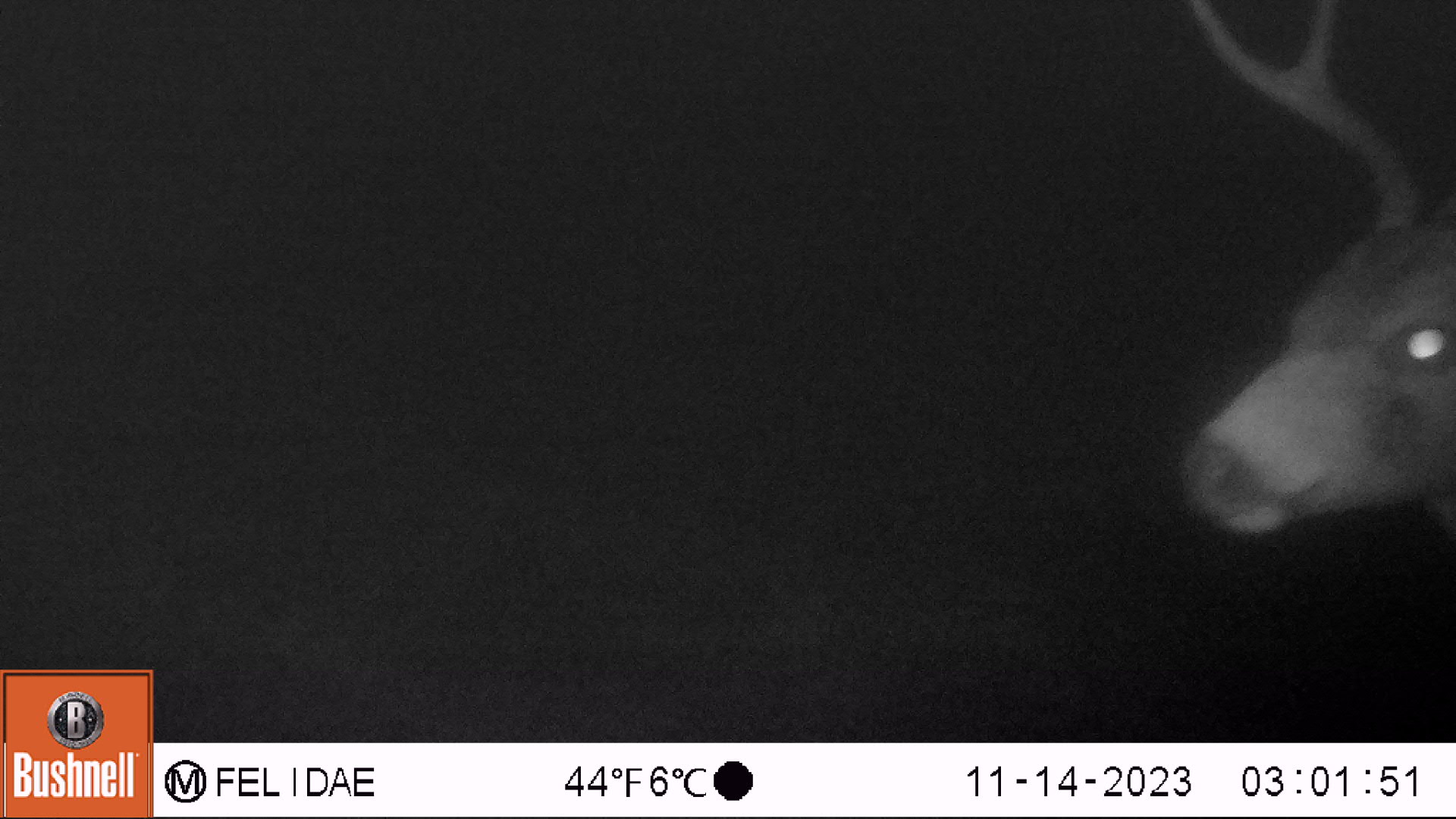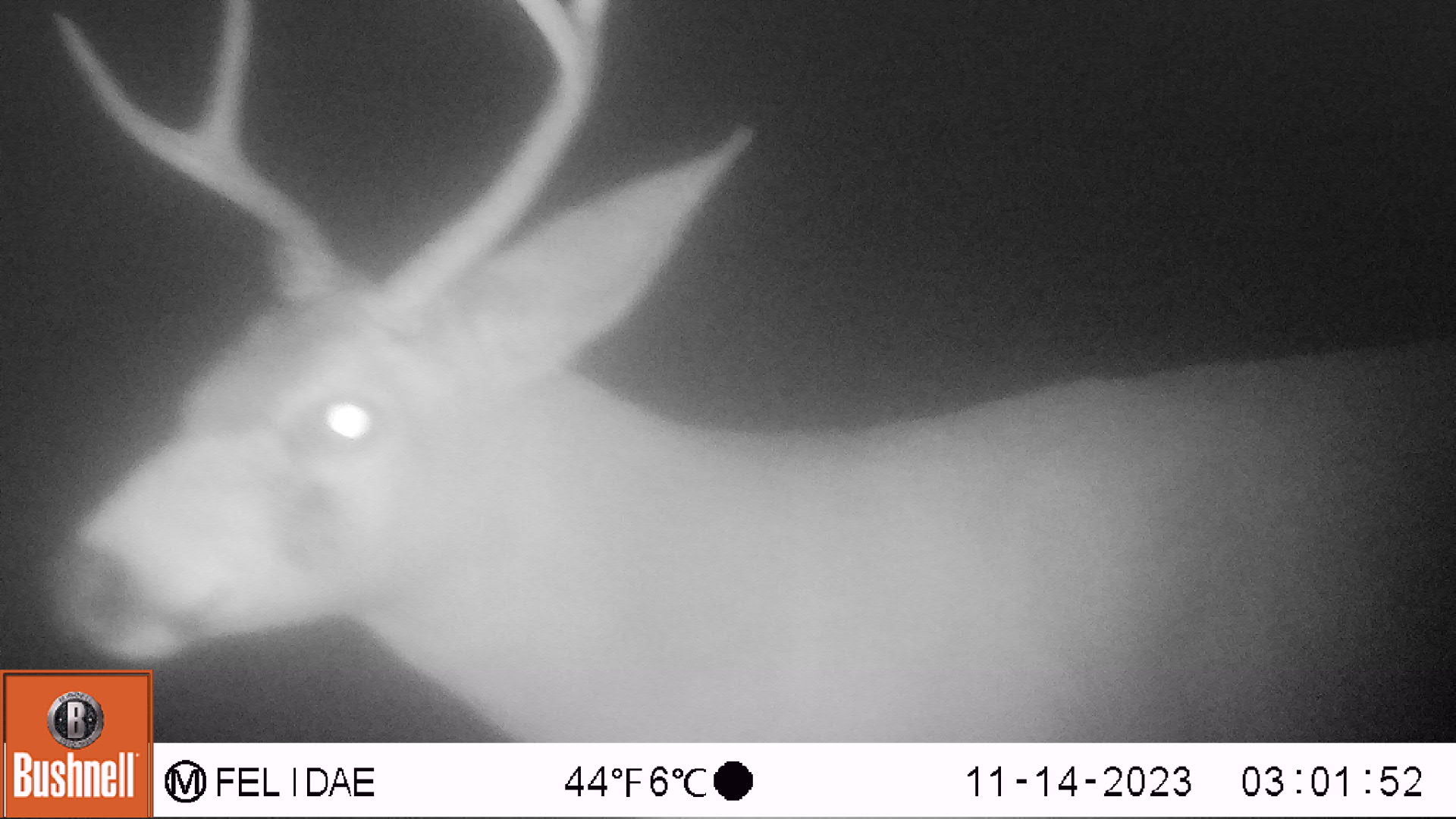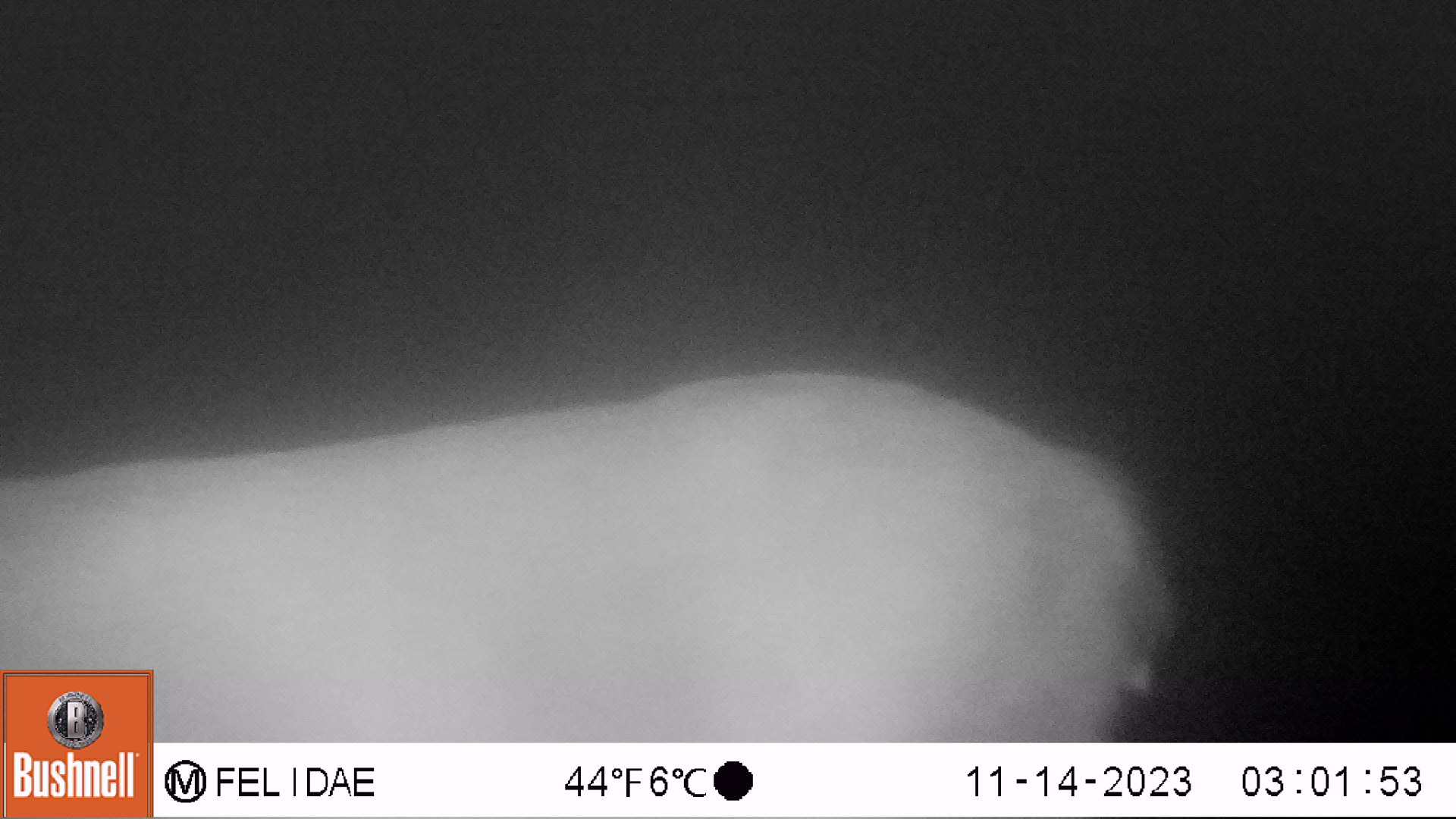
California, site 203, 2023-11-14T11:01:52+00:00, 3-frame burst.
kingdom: Animalia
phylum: Chordata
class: Mammalia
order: Artiodactyla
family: Cervidae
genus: Odocoileus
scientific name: Odocoileus hemionus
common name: mule deer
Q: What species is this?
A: Mule deer (Odocoileus hemionus).